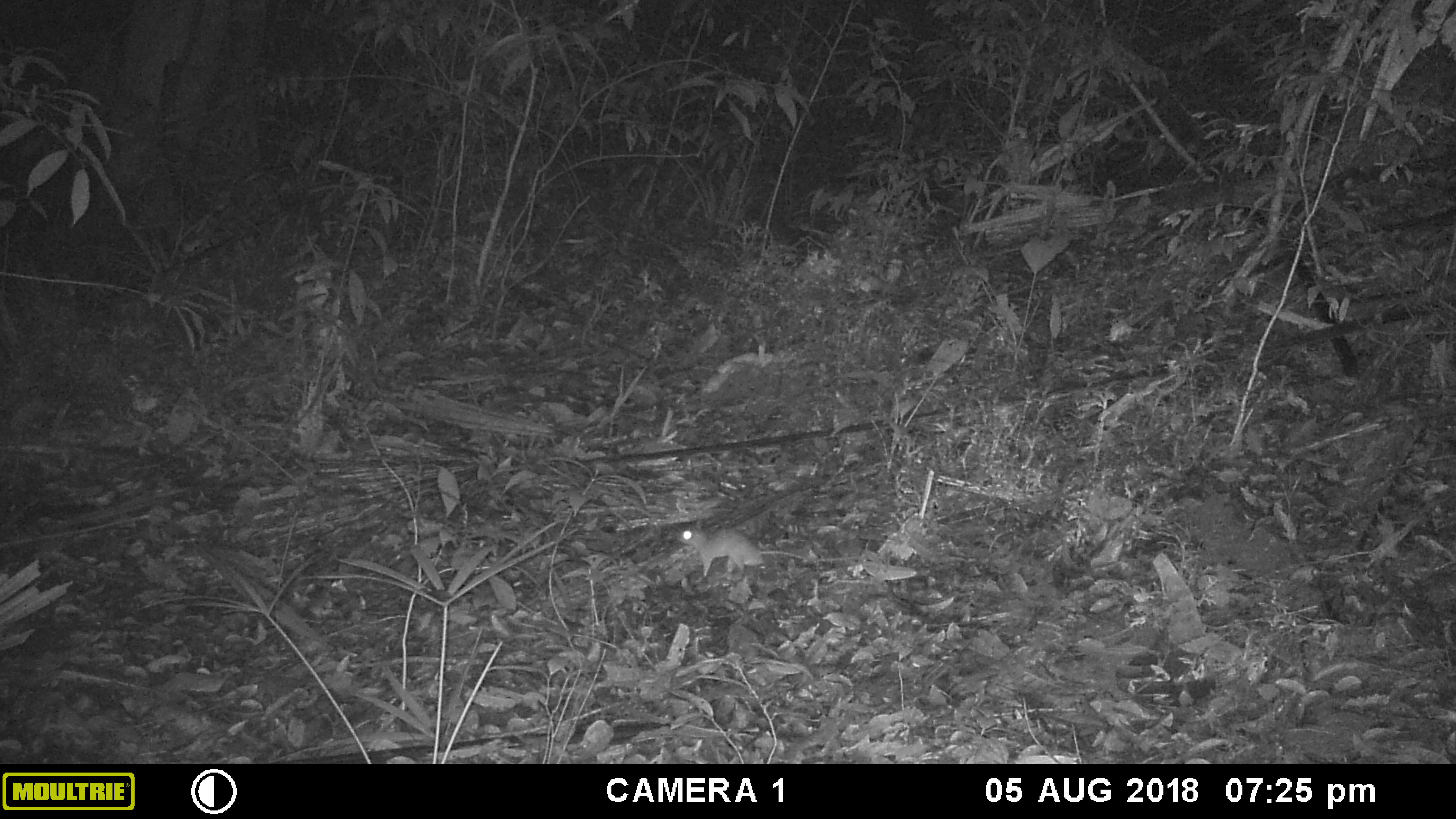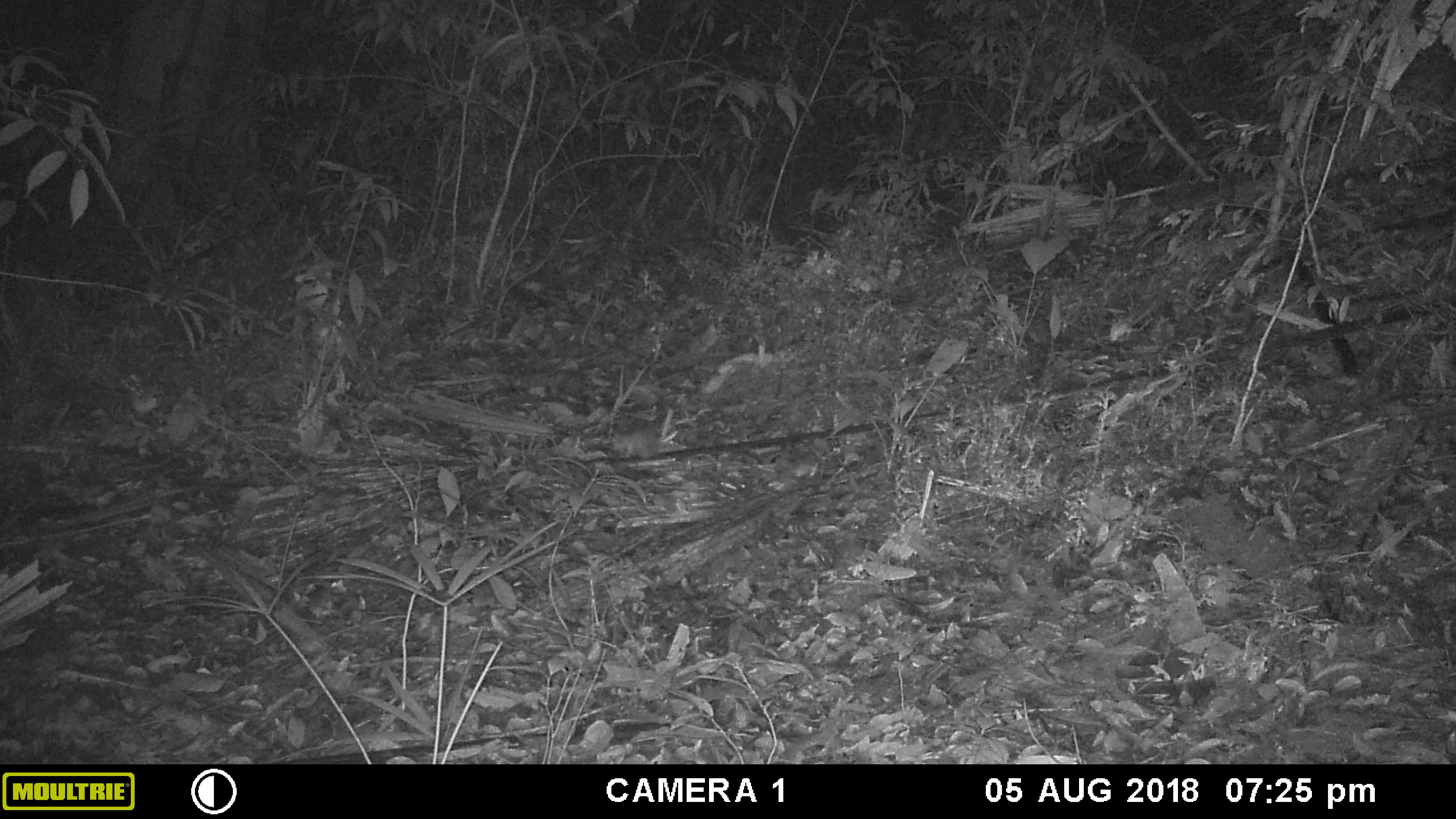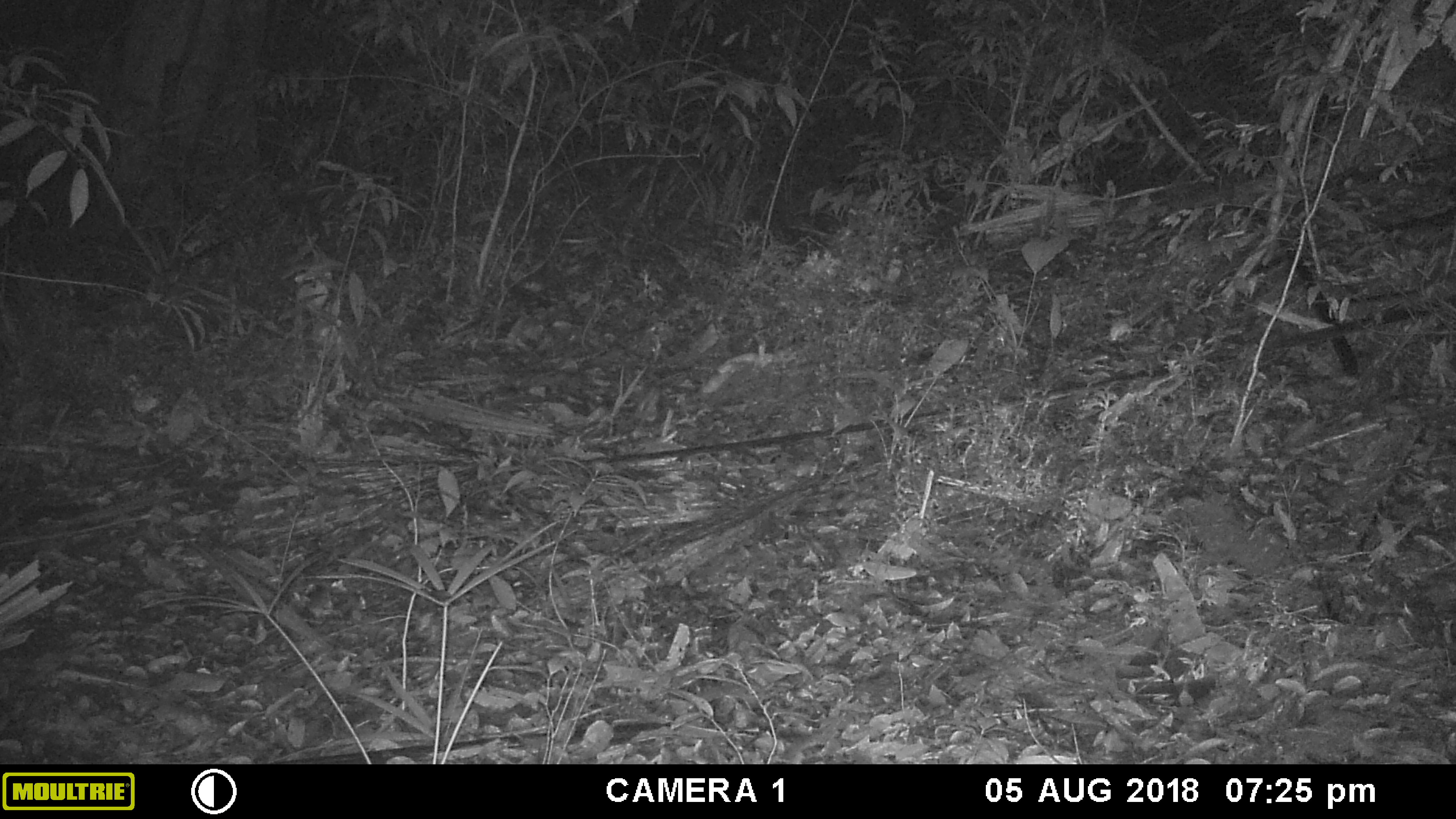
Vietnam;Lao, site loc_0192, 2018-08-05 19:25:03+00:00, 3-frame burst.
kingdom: Animalia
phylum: Chordata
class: Mammalia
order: Rodentia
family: Muridae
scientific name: Muridae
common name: old-world mice and rats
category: unidentified murid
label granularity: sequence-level